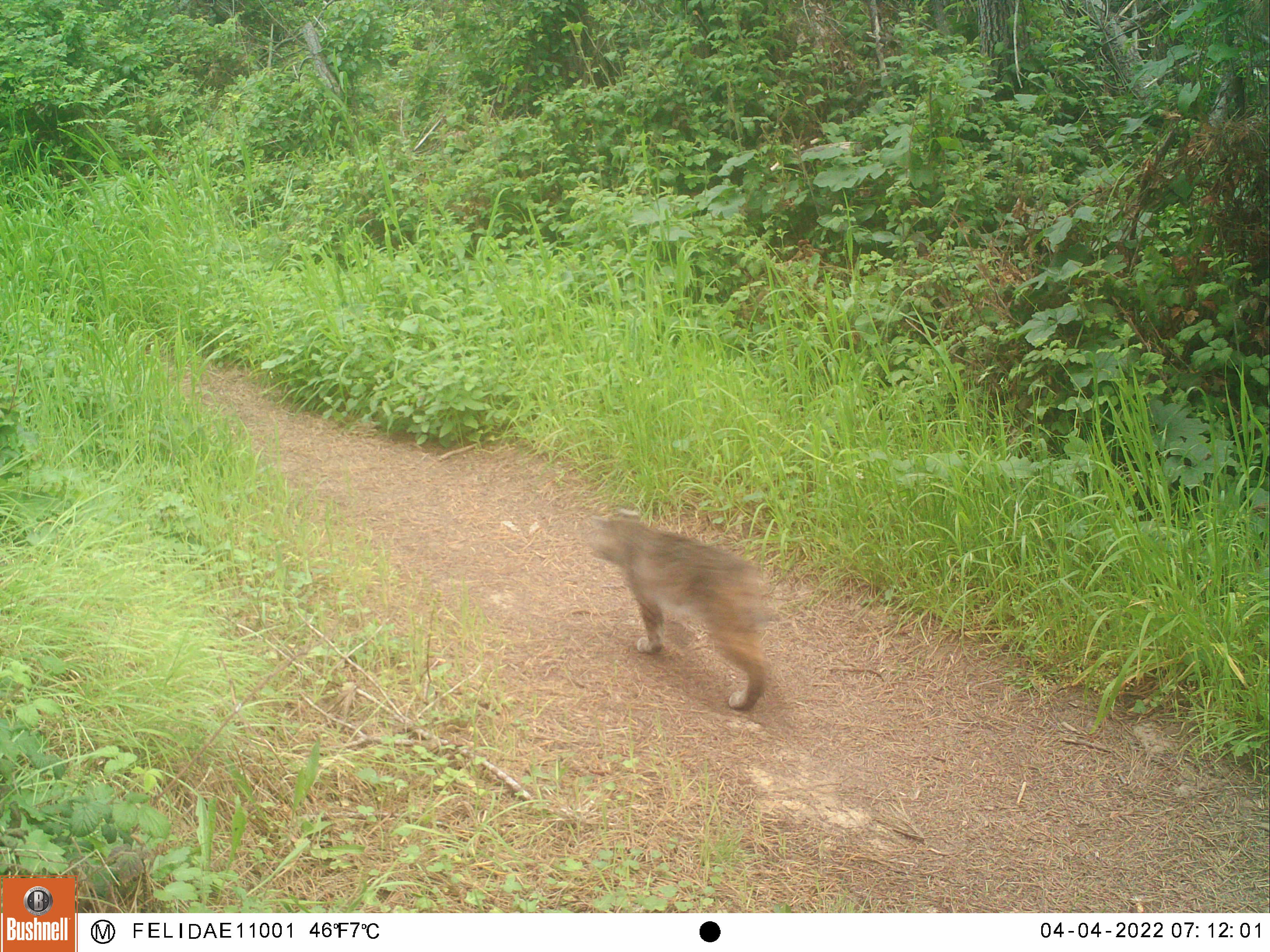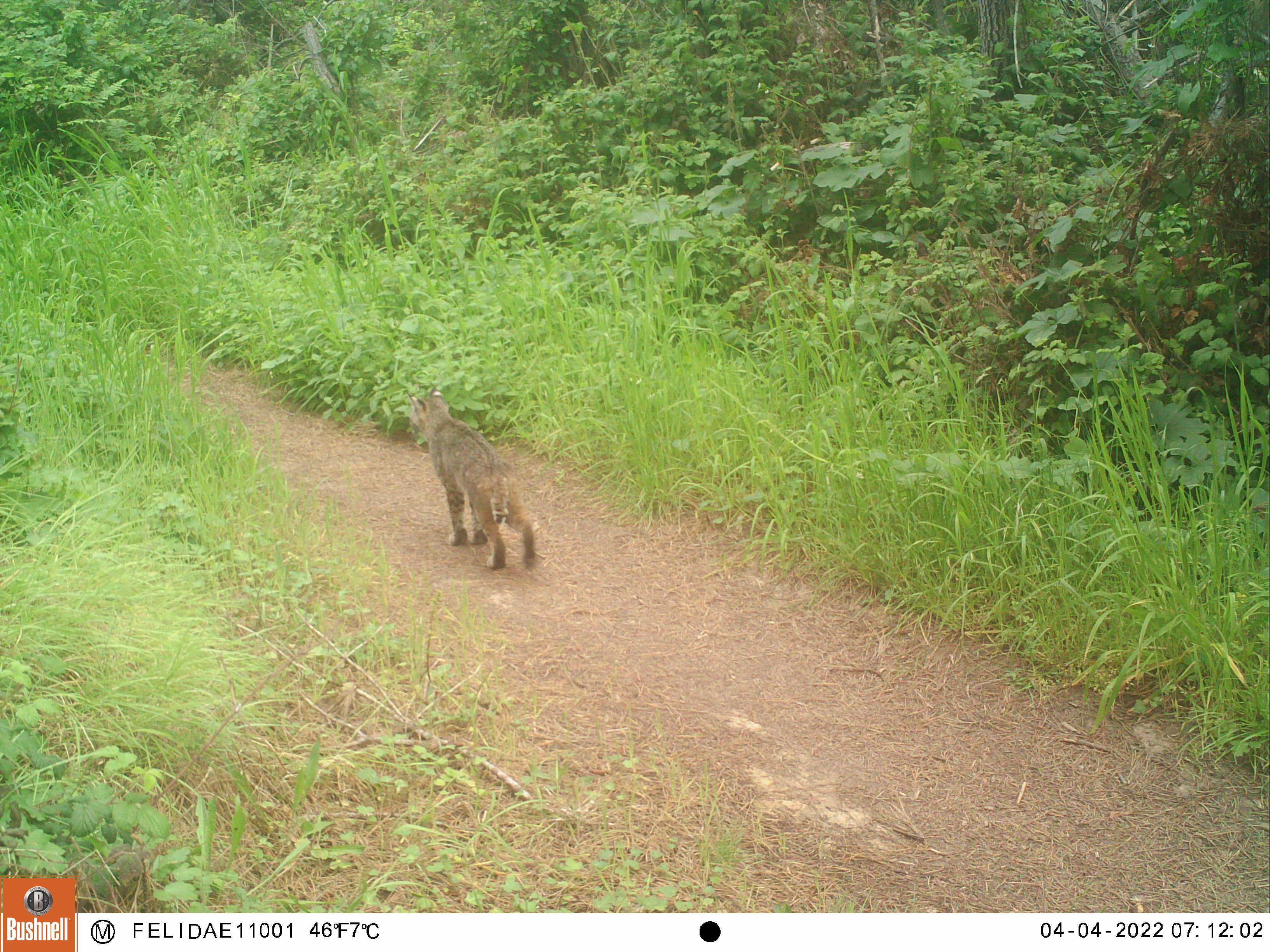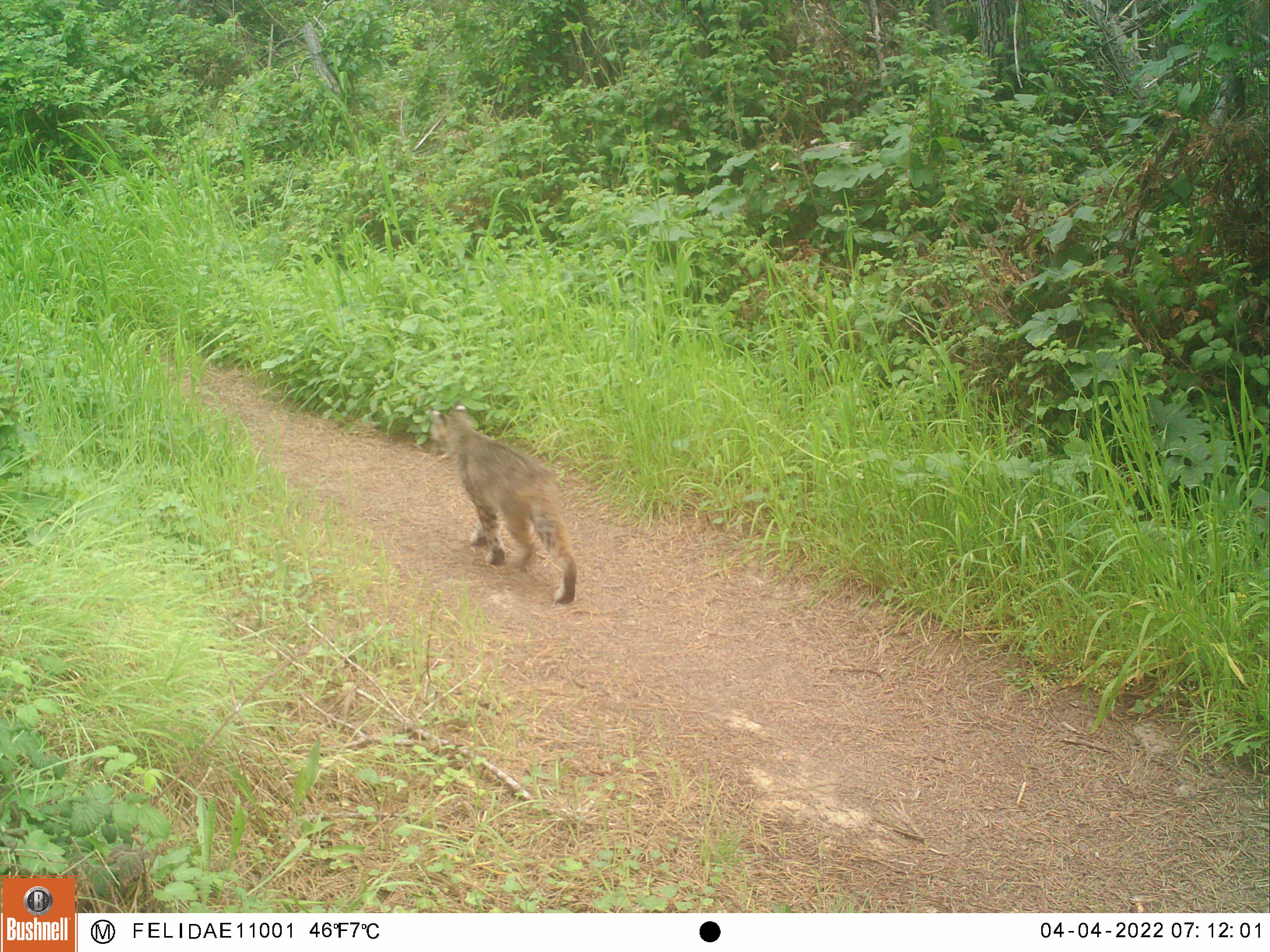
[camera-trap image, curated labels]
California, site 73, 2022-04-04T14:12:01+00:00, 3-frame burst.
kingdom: Animalia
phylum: Chordata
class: Mammalia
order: Carnivora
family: Felidae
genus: Lynx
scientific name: Lynx rufus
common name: bobcat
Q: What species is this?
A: Bobcat (Lynx rufus).